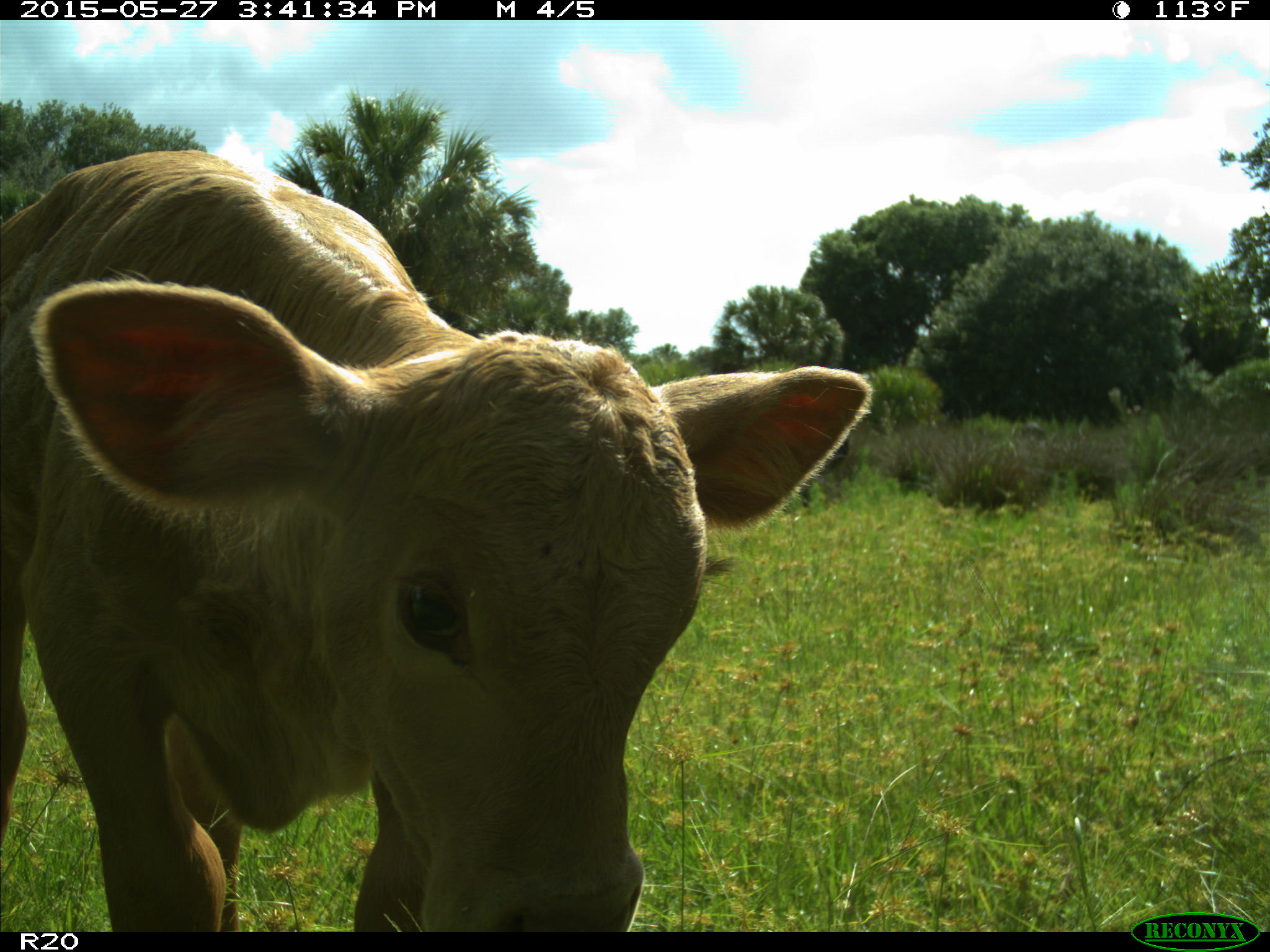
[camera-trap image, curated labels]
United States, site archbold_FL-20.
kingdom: Animalia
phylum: Chordata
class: Mammalia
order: Artiodactyla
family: Bovidae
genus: Bos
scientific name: Bos taurus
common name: domestic cow